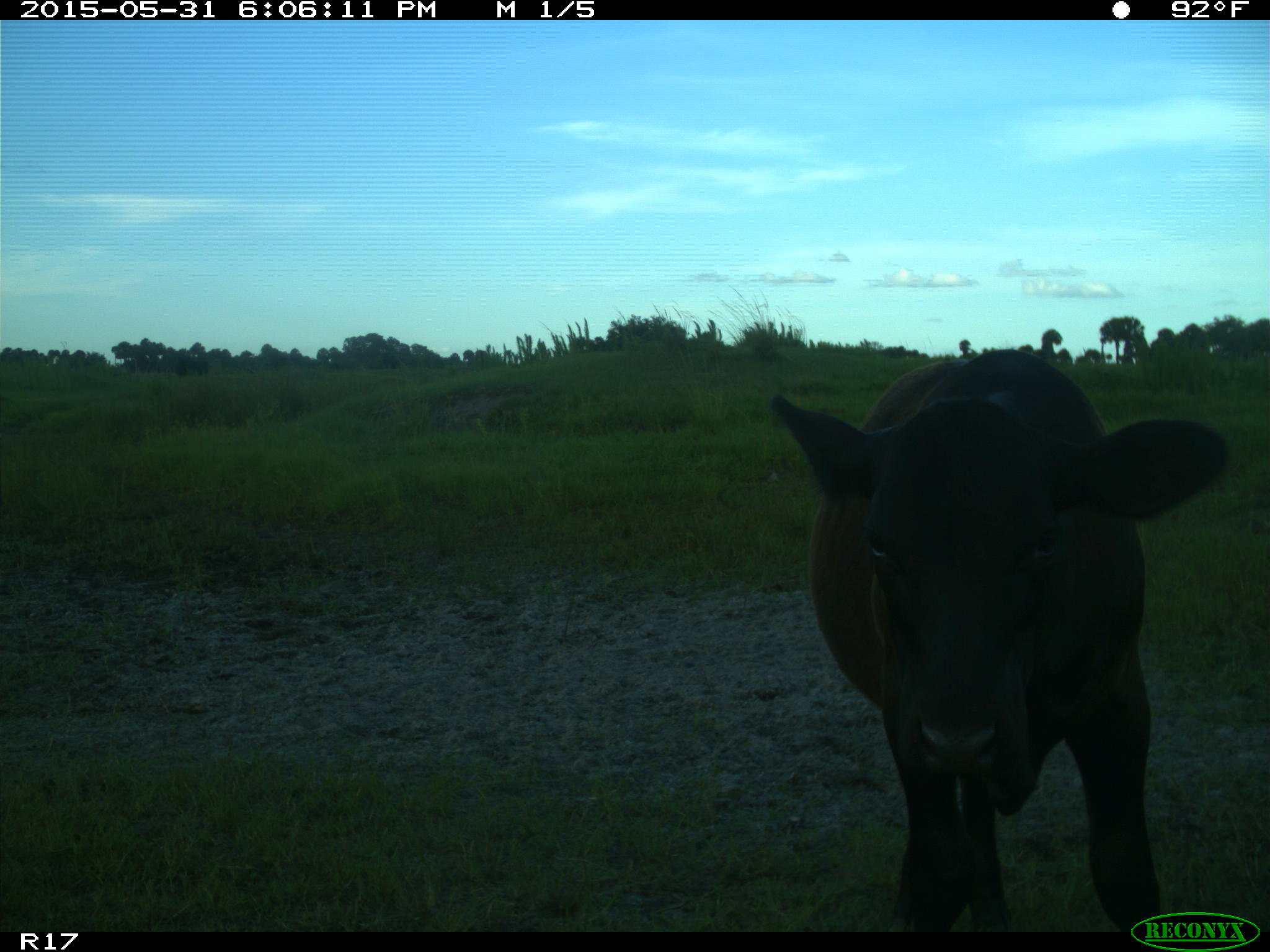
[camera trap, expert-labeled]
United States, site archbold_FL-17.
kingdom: Animalia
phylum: Chordata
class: Mammalia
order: Artiodactyla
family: Bovidae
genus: Bos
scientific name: Bos taurus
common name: domestic cow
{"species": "Bos taurus (domestic cow)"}